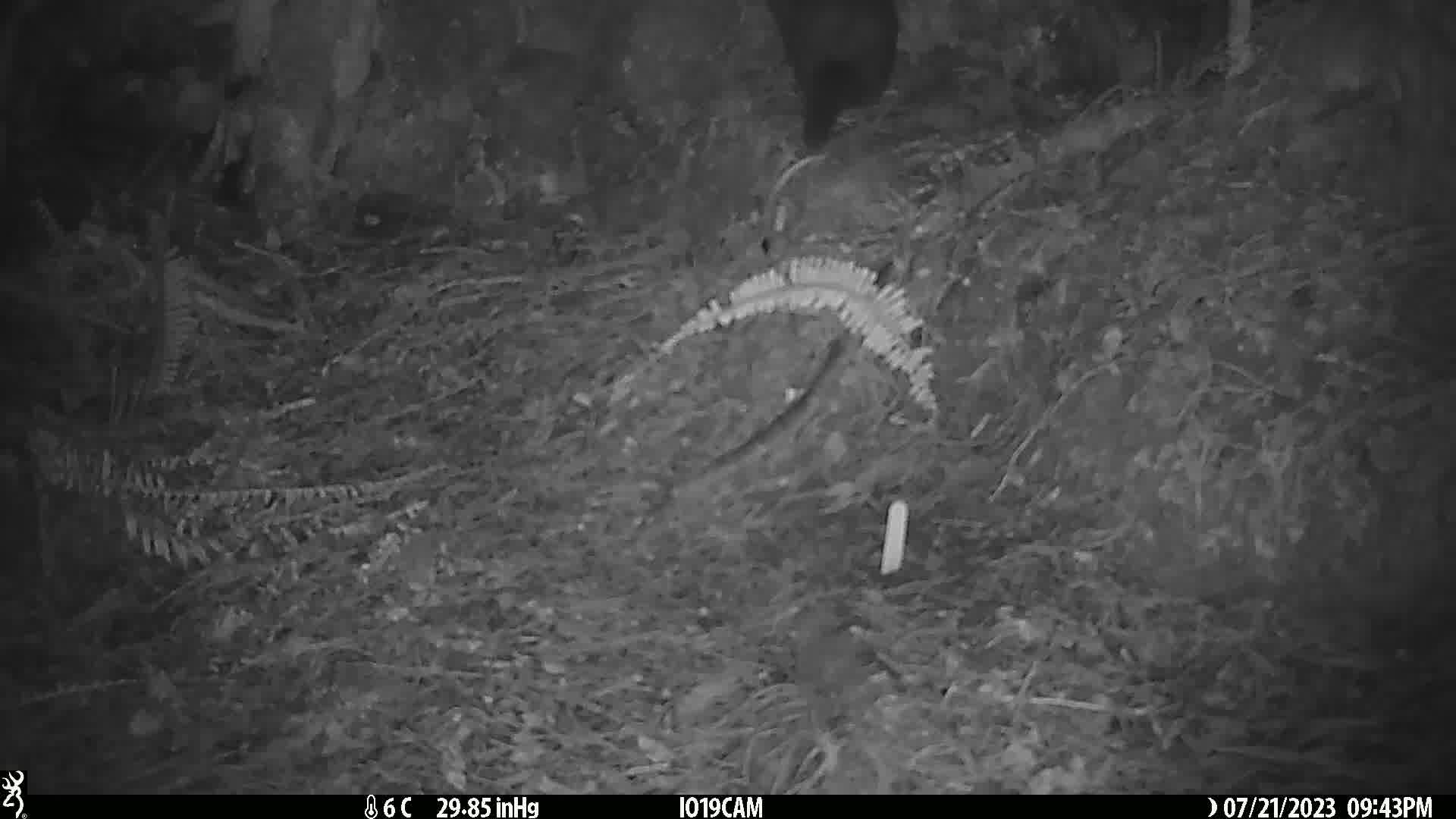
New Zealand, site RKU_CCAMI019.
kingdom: Animalia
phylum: Chordata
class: Mammalia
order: Diprotodontia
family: Phalangeridae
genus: Trichosurus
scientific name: Trichosurus vulpecula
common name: common brushtail possum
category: possum